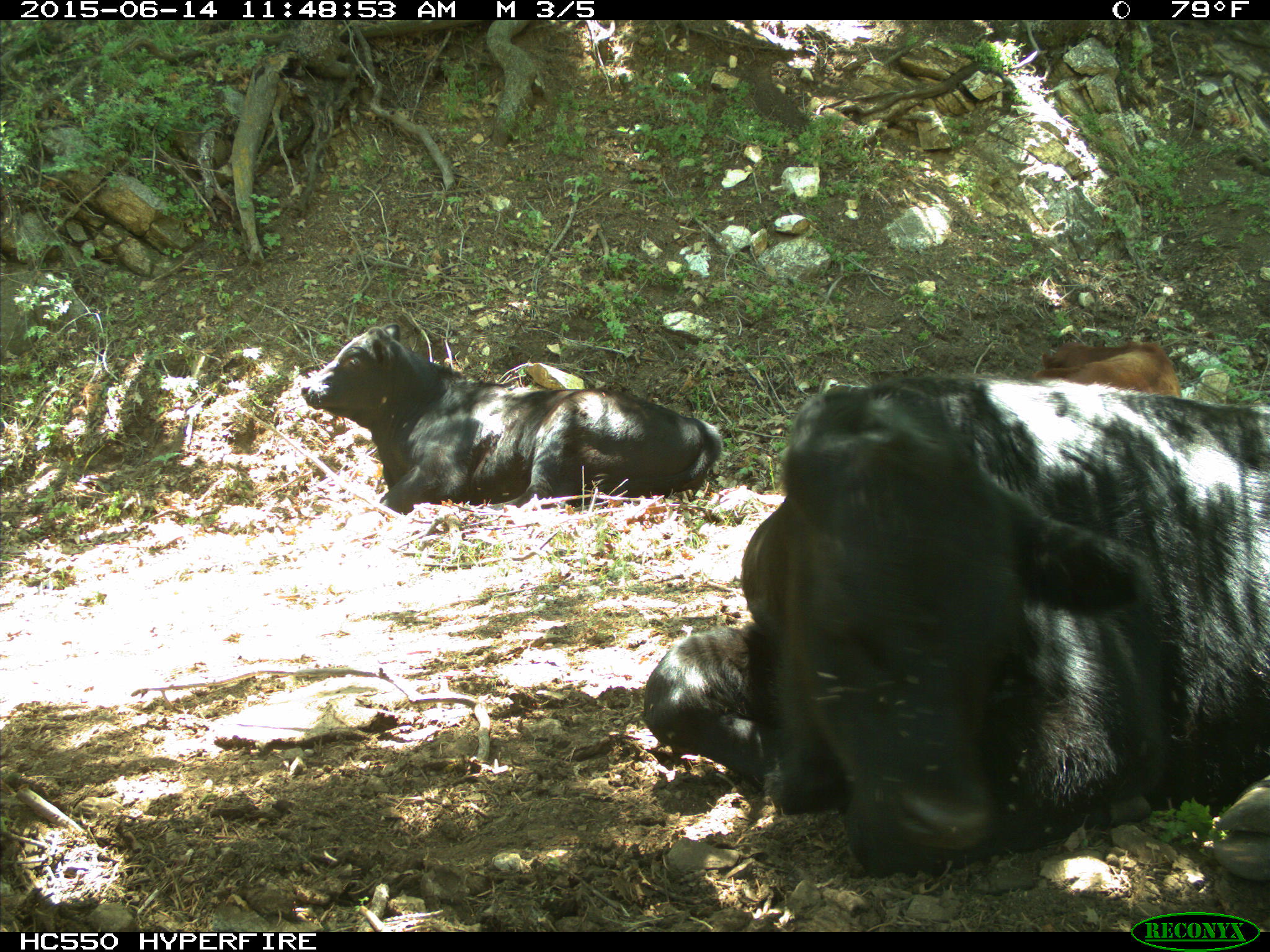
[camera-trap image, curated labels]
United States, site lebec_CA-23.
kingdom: Animalia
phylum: Chordata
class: Mammalia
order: Artiodactyla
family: Bovidae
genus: Bos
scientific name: Bos taurus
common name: domestic cow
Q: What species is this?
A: Bos taurus (domestic cow).